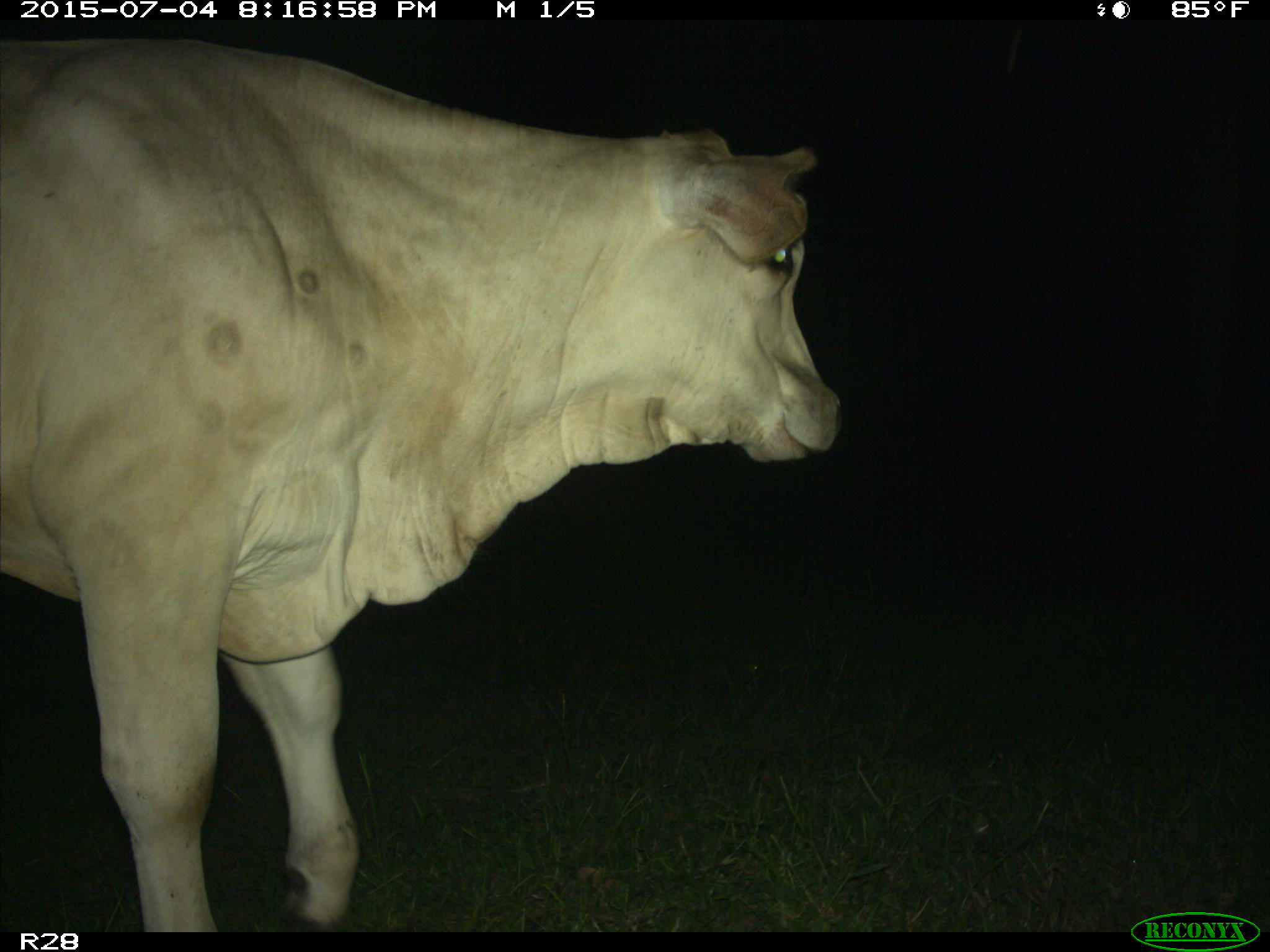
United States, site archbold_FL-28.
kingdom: Animalia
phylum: Chordata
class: Mammalia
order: Artiodactyla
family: Bovidae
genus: Bos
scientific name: Bos taurus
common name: domestic cow